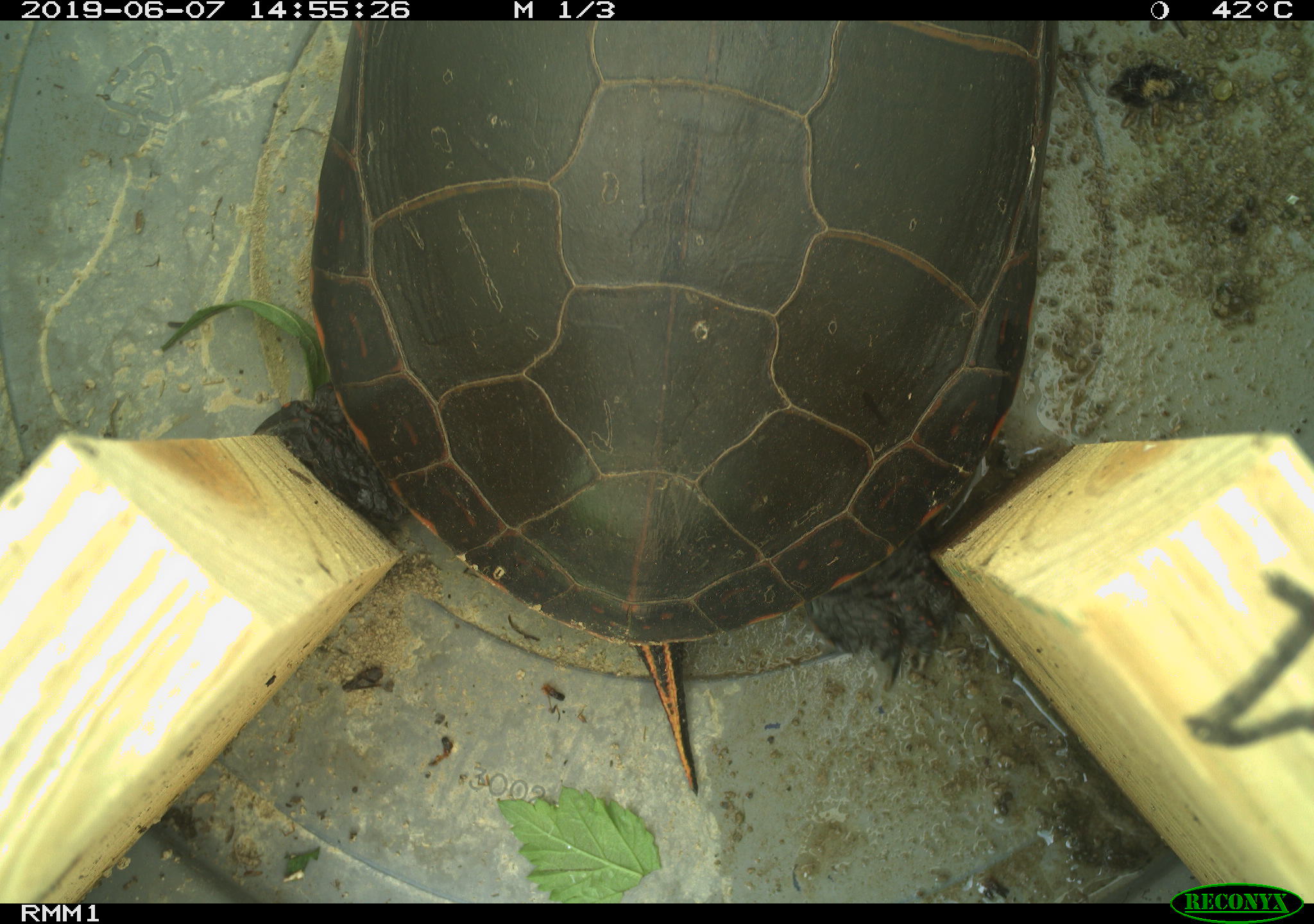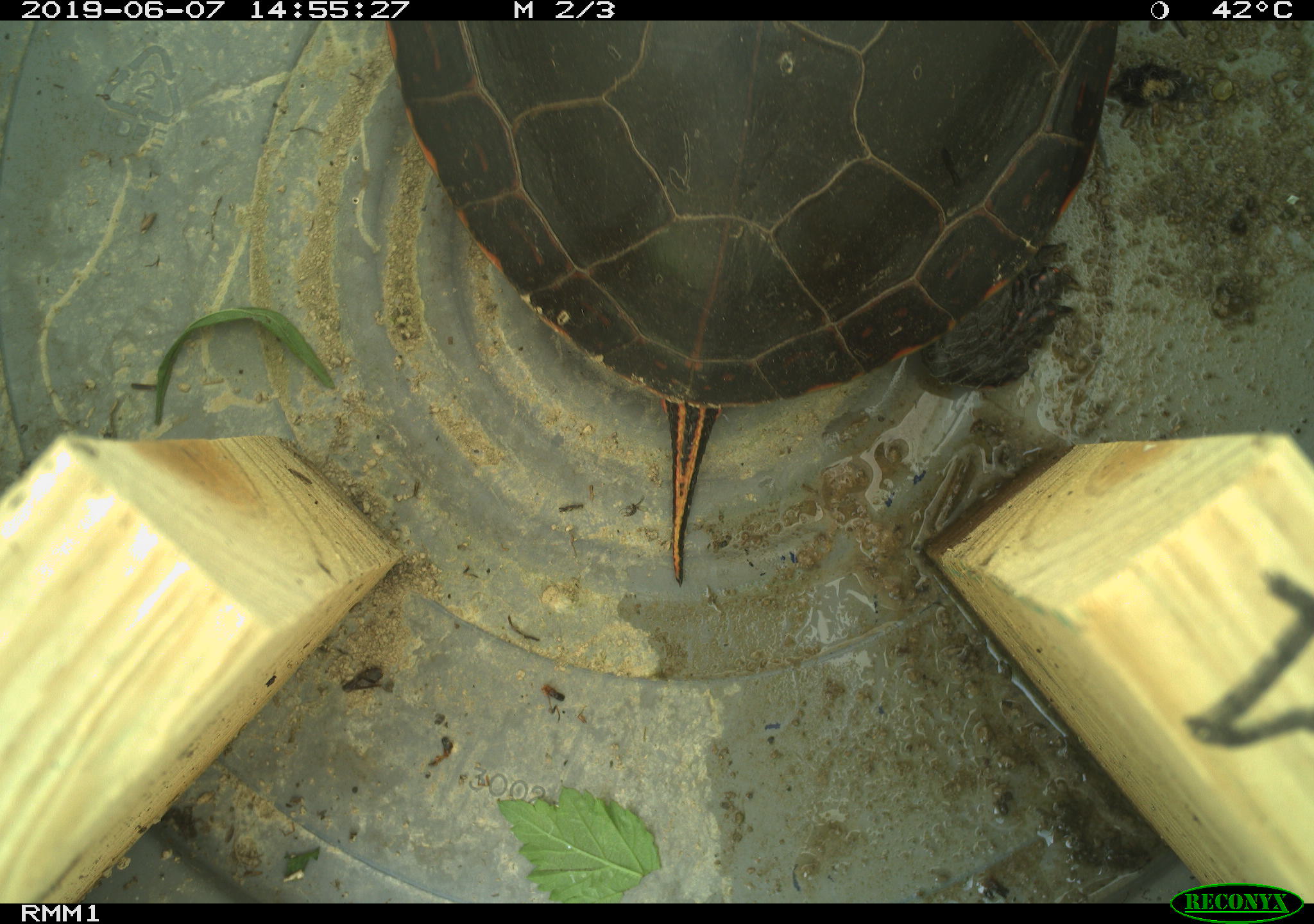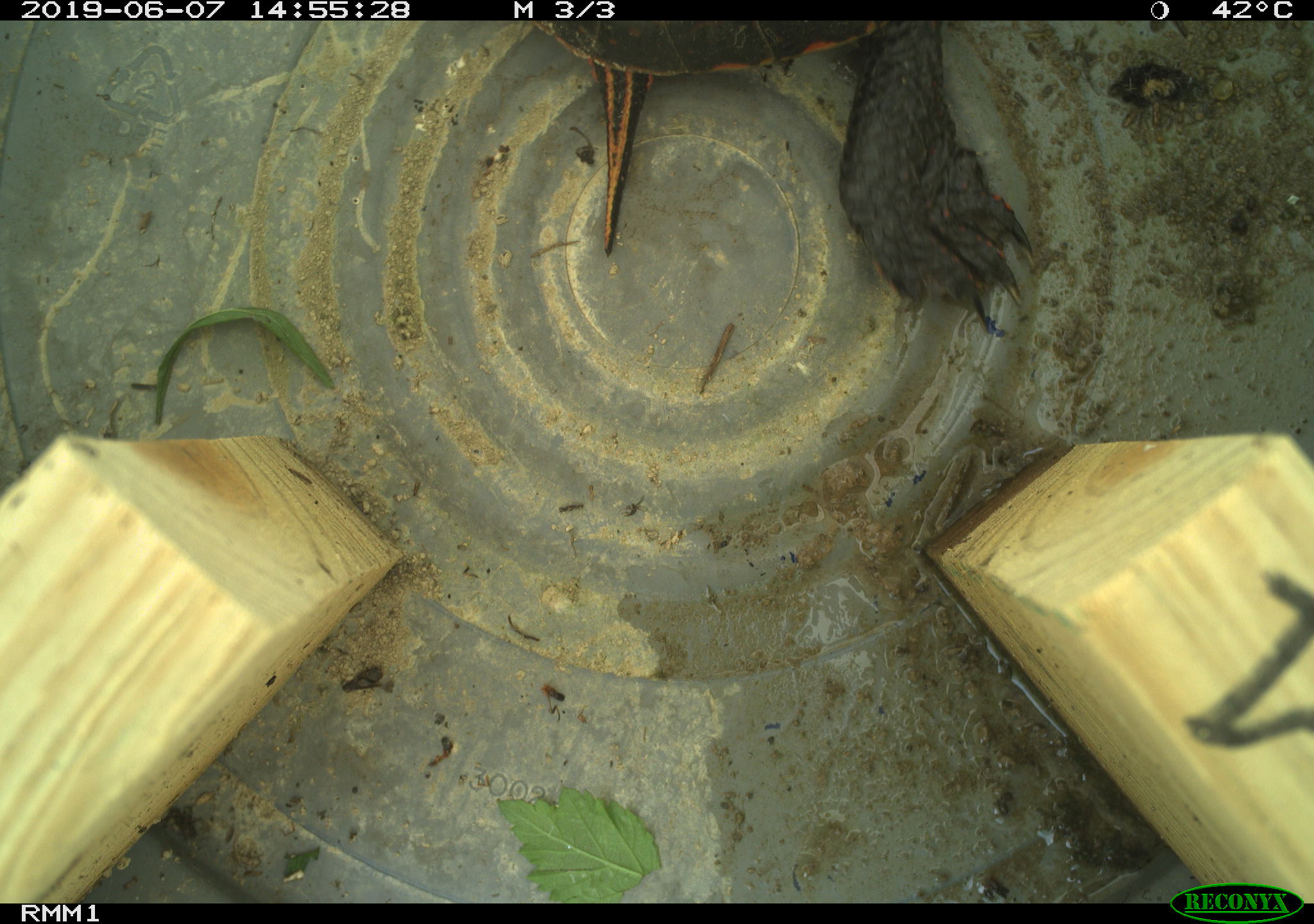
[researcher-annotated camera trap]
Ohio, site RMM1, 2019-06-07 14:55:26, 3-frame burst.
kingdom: Animalia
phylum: Chordata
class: Reptilia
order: Testudines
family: Emydidae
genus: Chrysemys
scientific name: Chrysemys picta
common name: painted turtle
Painted turtle (Chrysemys picta).